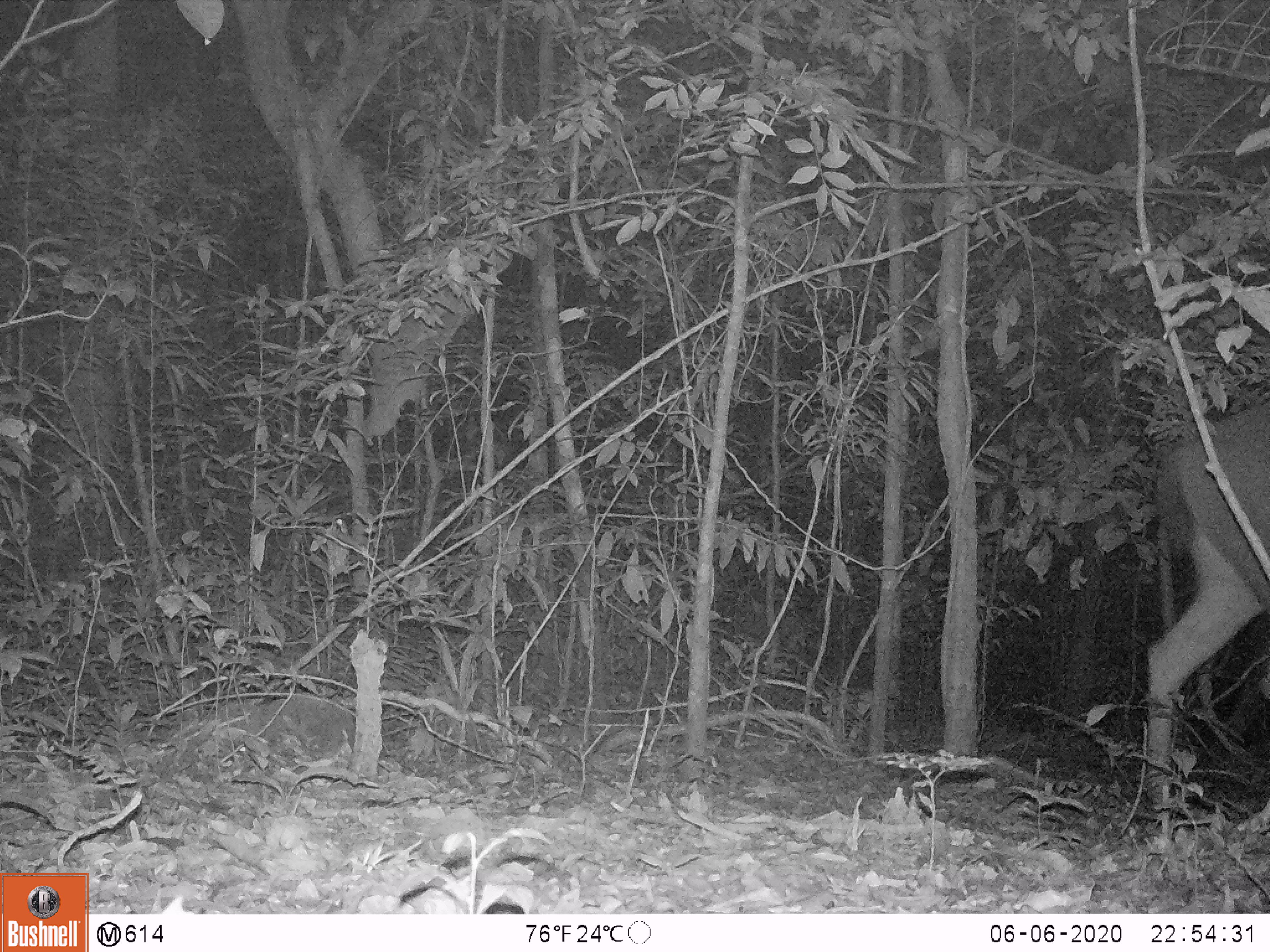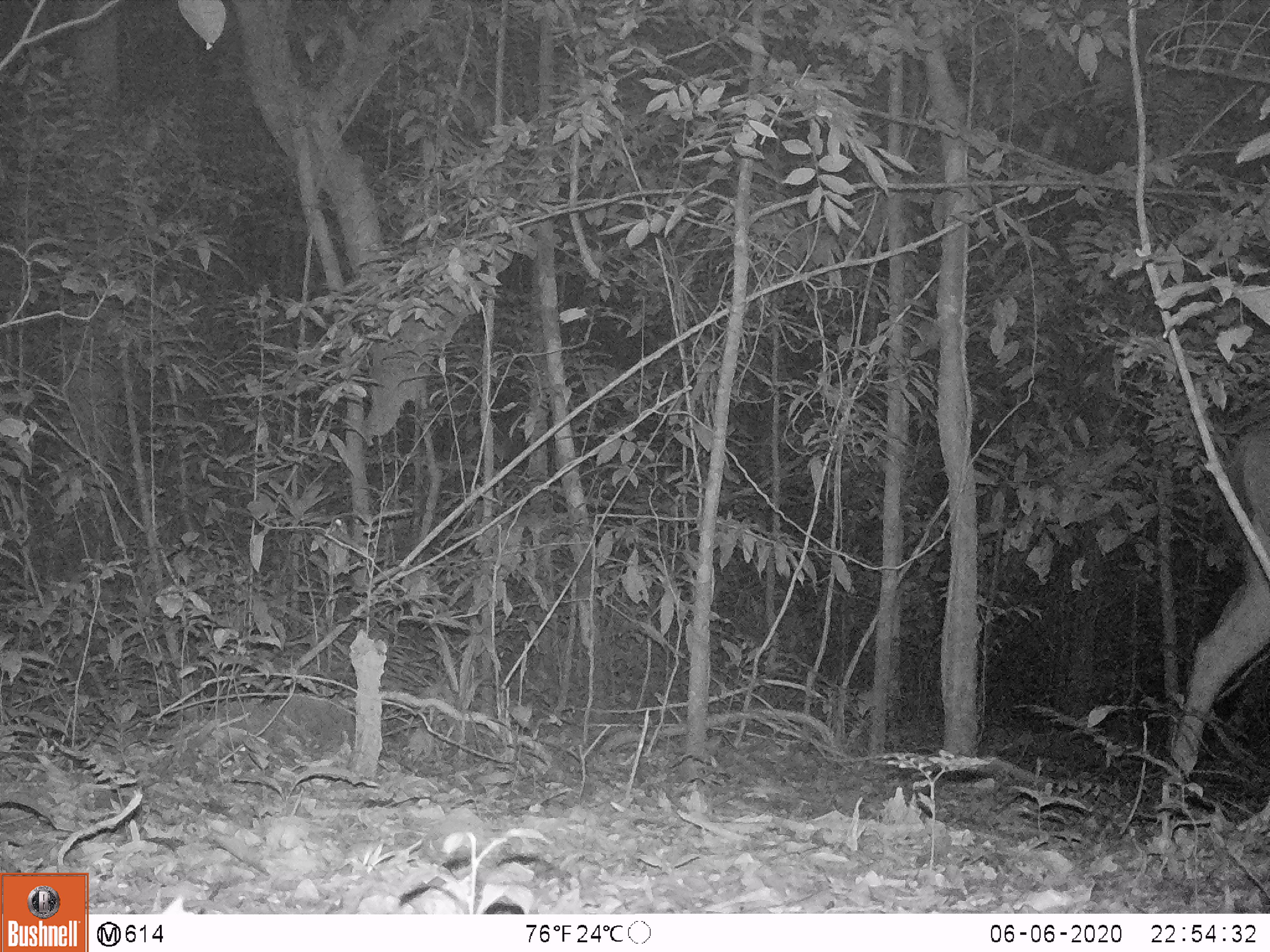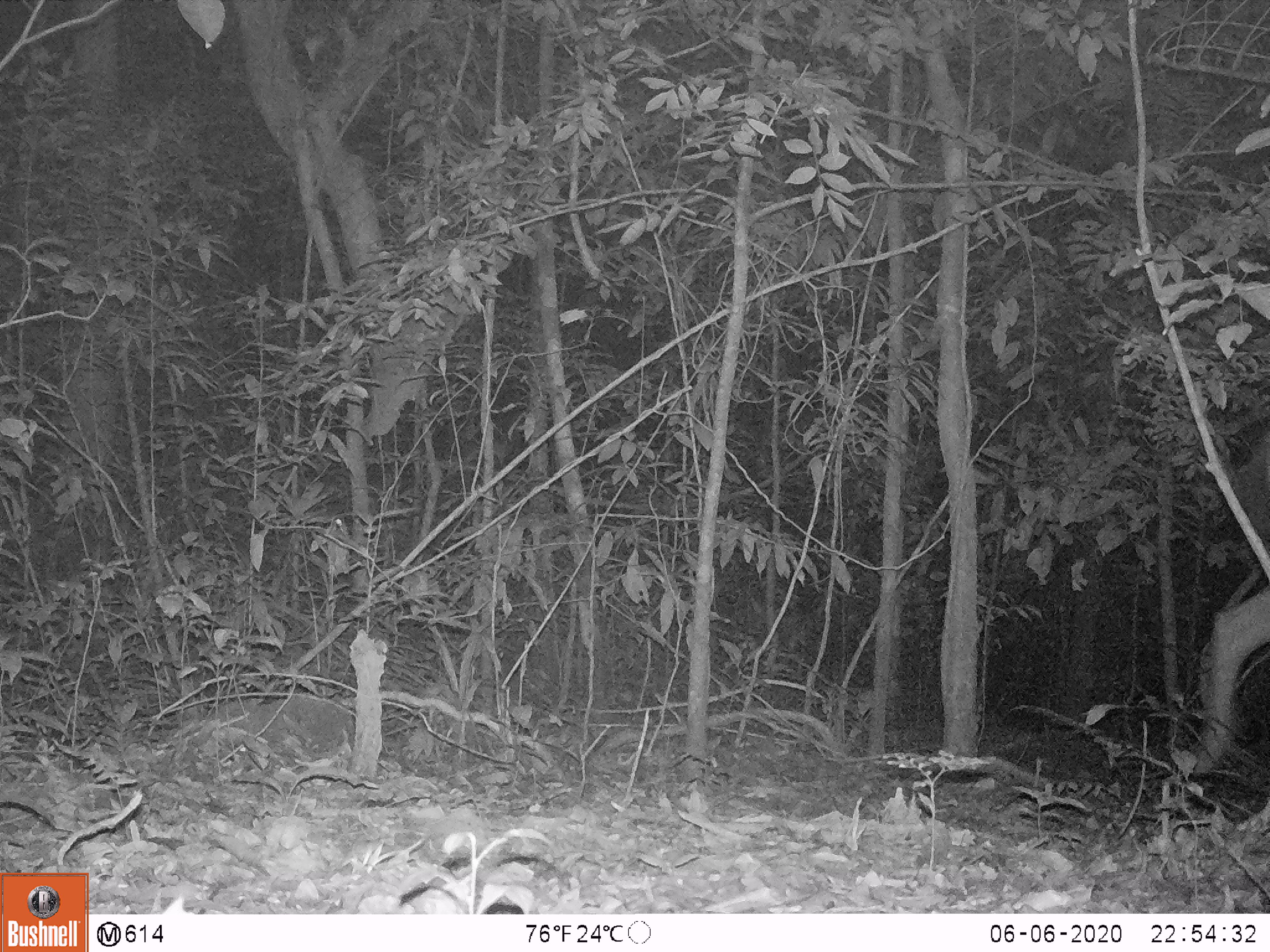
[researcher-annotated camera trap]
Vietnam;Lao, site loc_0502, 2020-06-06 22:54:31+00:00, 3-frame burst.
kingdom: Animalia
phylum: Chordata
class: Mammalia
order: Artiodactyla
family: Cervidae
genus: Rusa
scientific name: Rusa unicolor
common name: sambar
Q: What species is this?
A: Sambar (Rusa unicolor).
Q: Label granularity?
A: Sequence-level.